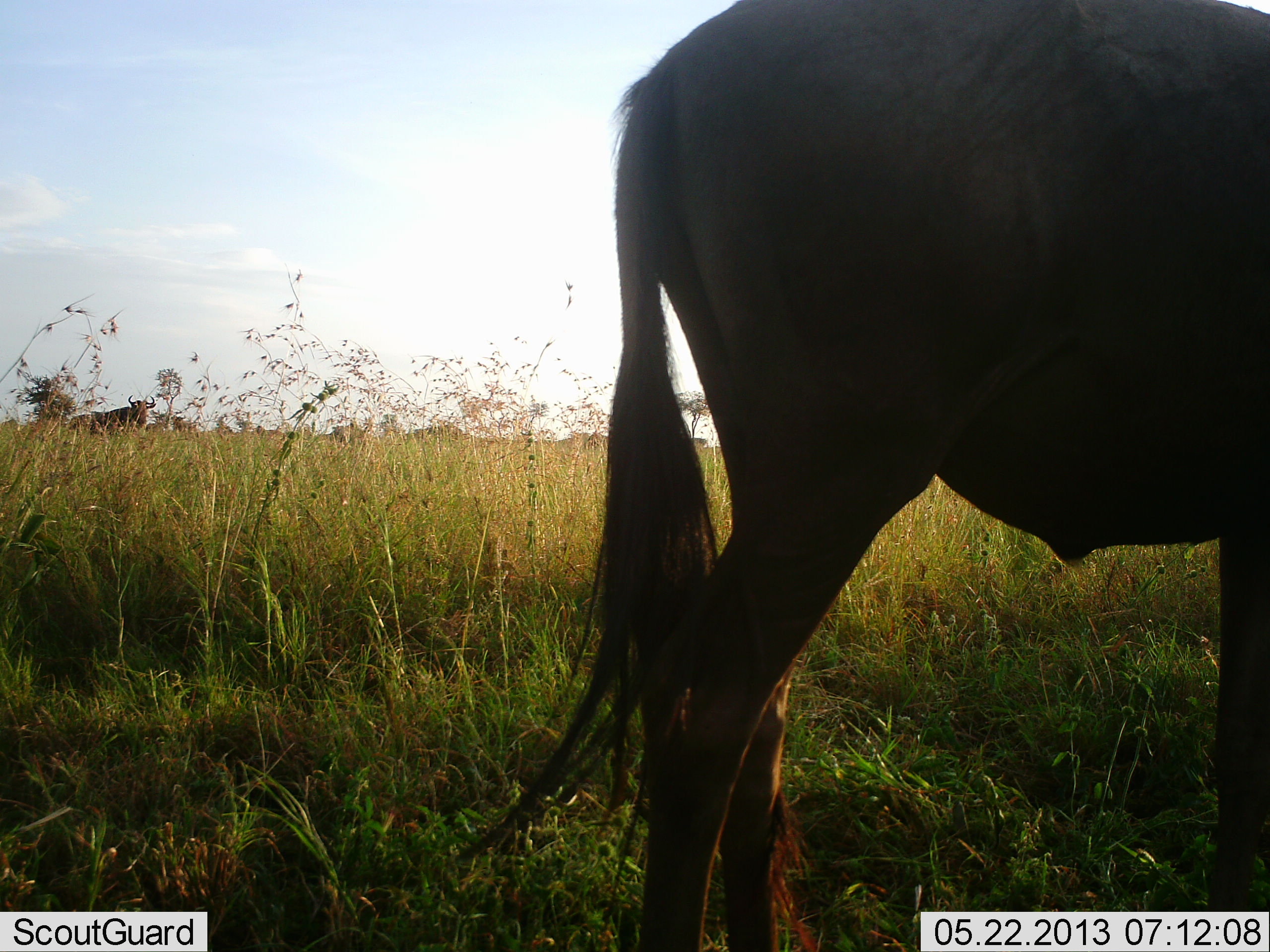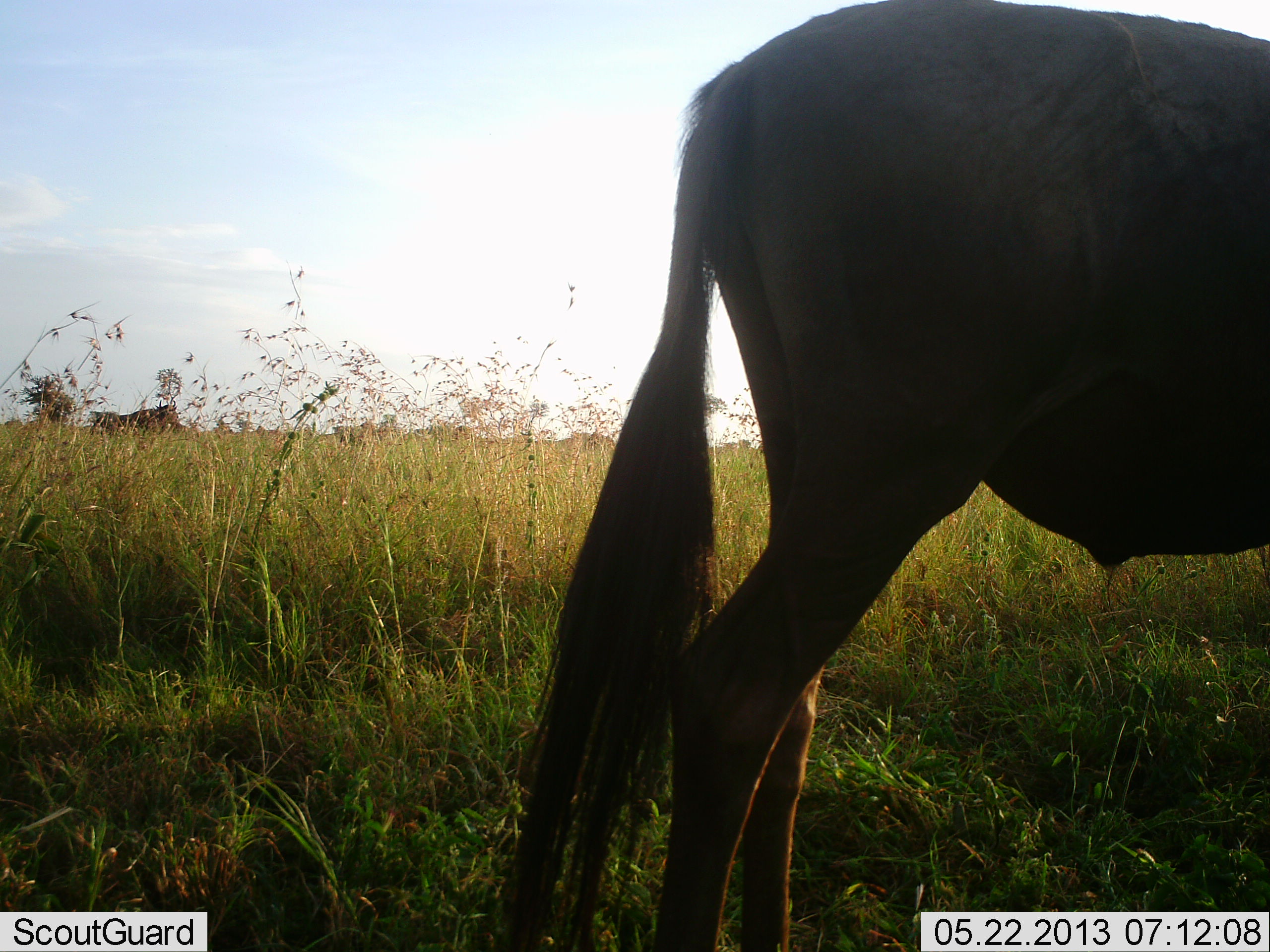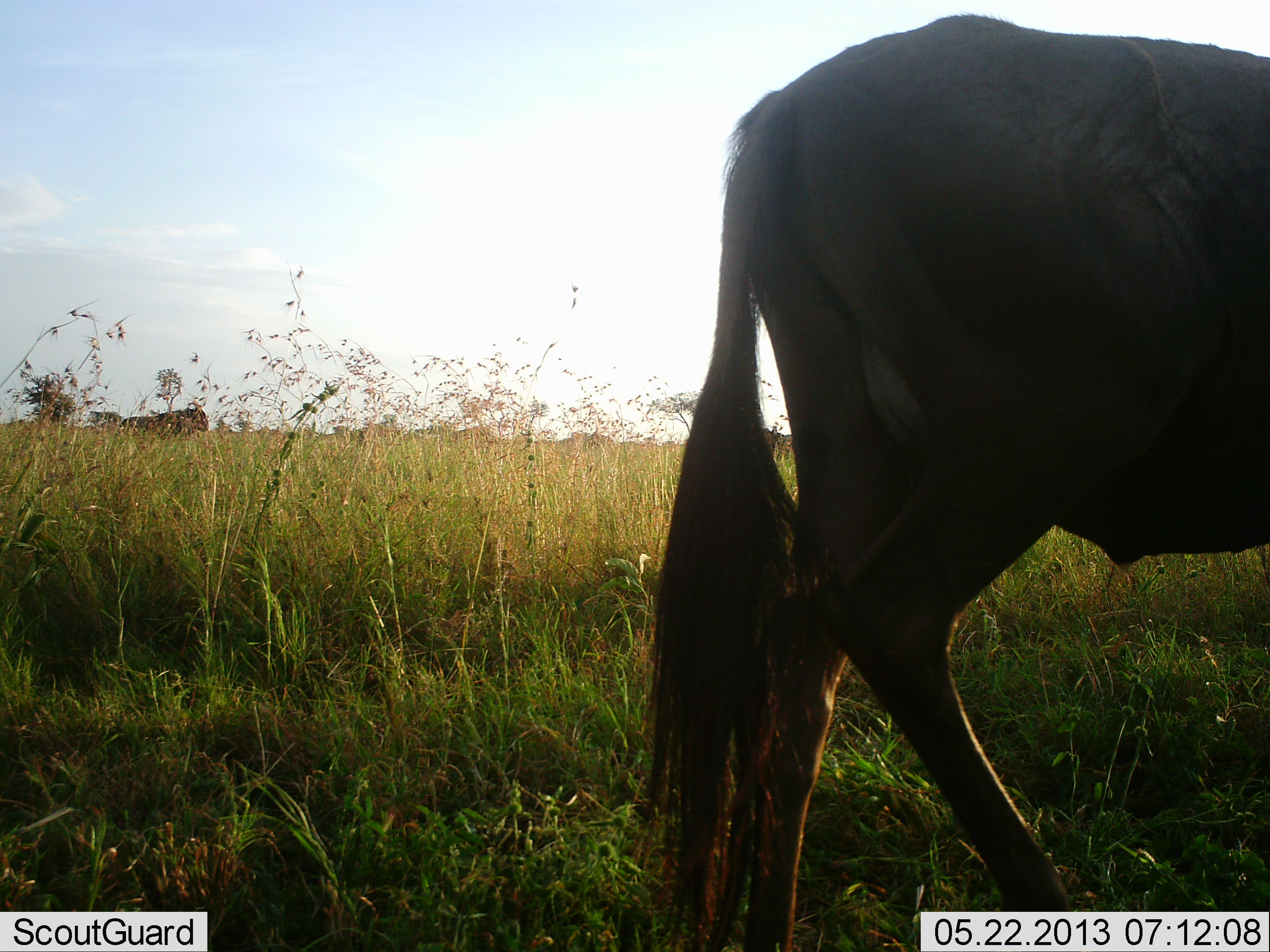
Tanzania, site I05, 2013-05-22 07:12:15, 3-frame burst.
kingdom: Animalia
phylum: Chordata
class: Mammalia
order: Artiodactyla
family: Bovidae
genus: Connochaetes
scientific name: Connochaetes taurinus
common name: blue wildebeest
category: wildebeest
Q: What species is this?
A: Wildebeest (blue wildebeest) (Connochaetes taurinus).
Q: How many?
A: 7.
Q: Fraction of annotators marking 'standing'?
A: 80%.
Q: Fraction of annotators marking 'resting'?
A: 10%.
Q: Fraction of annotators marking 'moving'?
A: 80%.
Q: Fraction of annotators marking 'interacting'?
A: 0%.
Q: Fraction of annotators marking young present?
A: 0%.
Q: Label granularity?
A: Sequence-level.